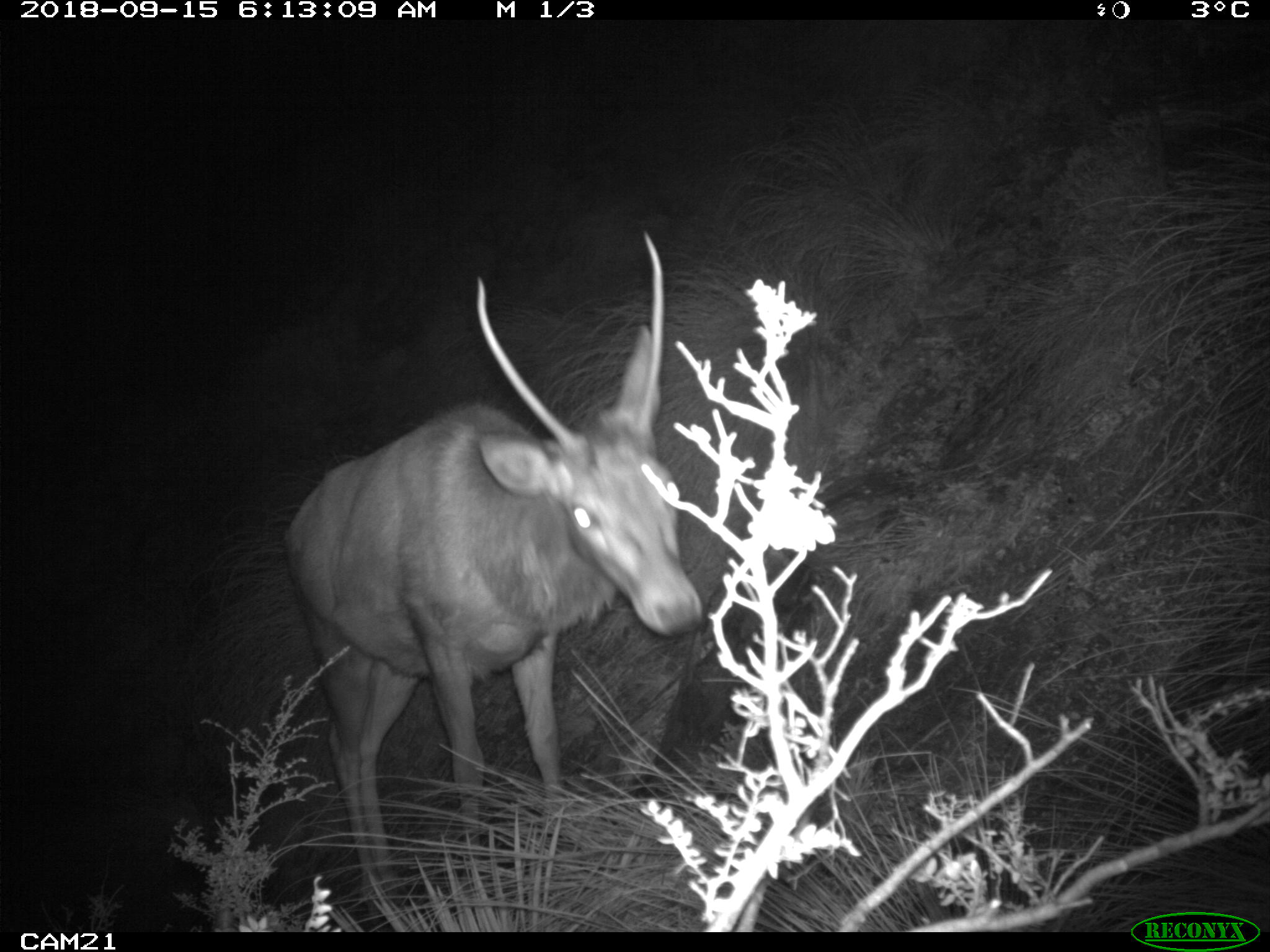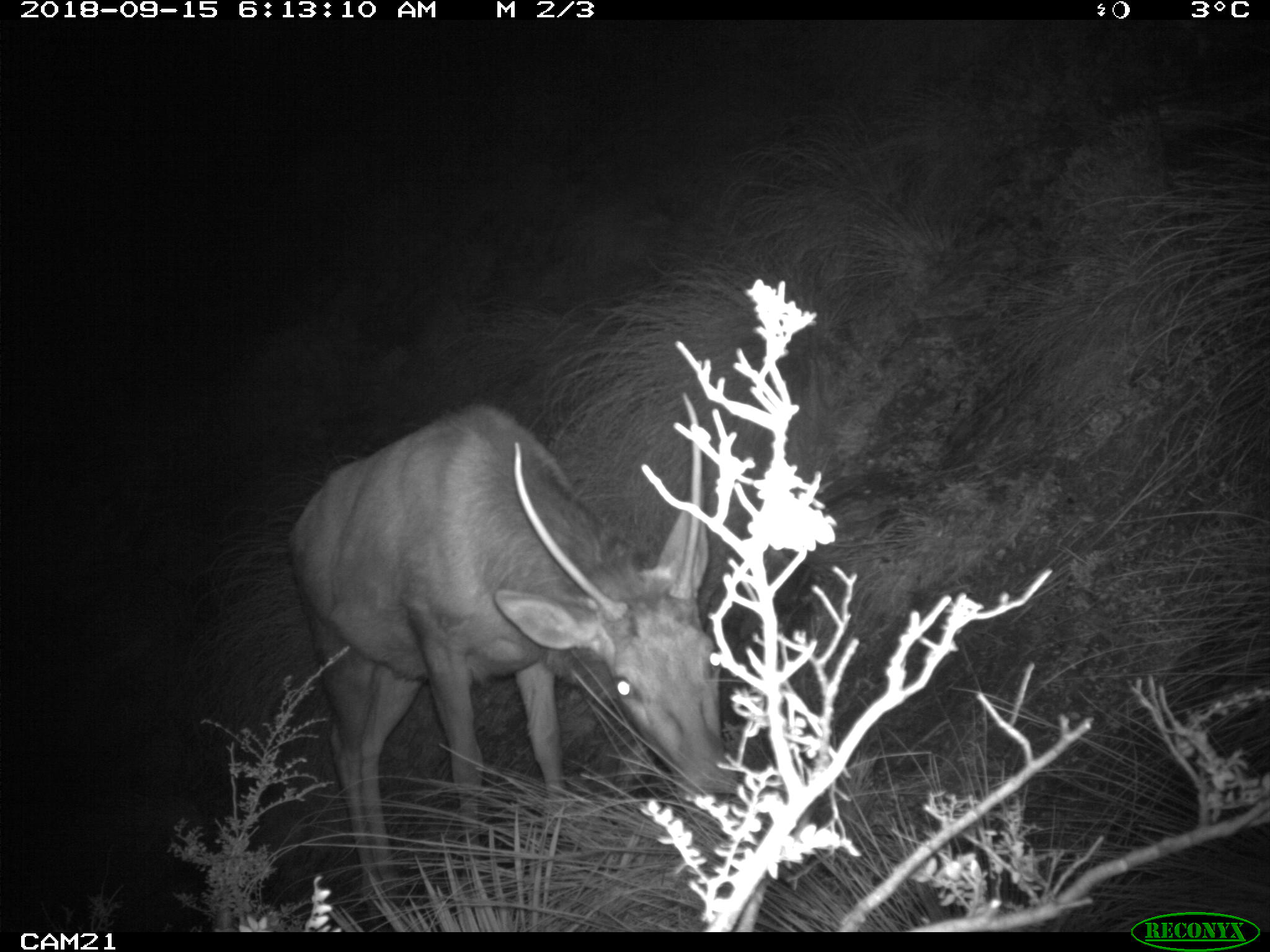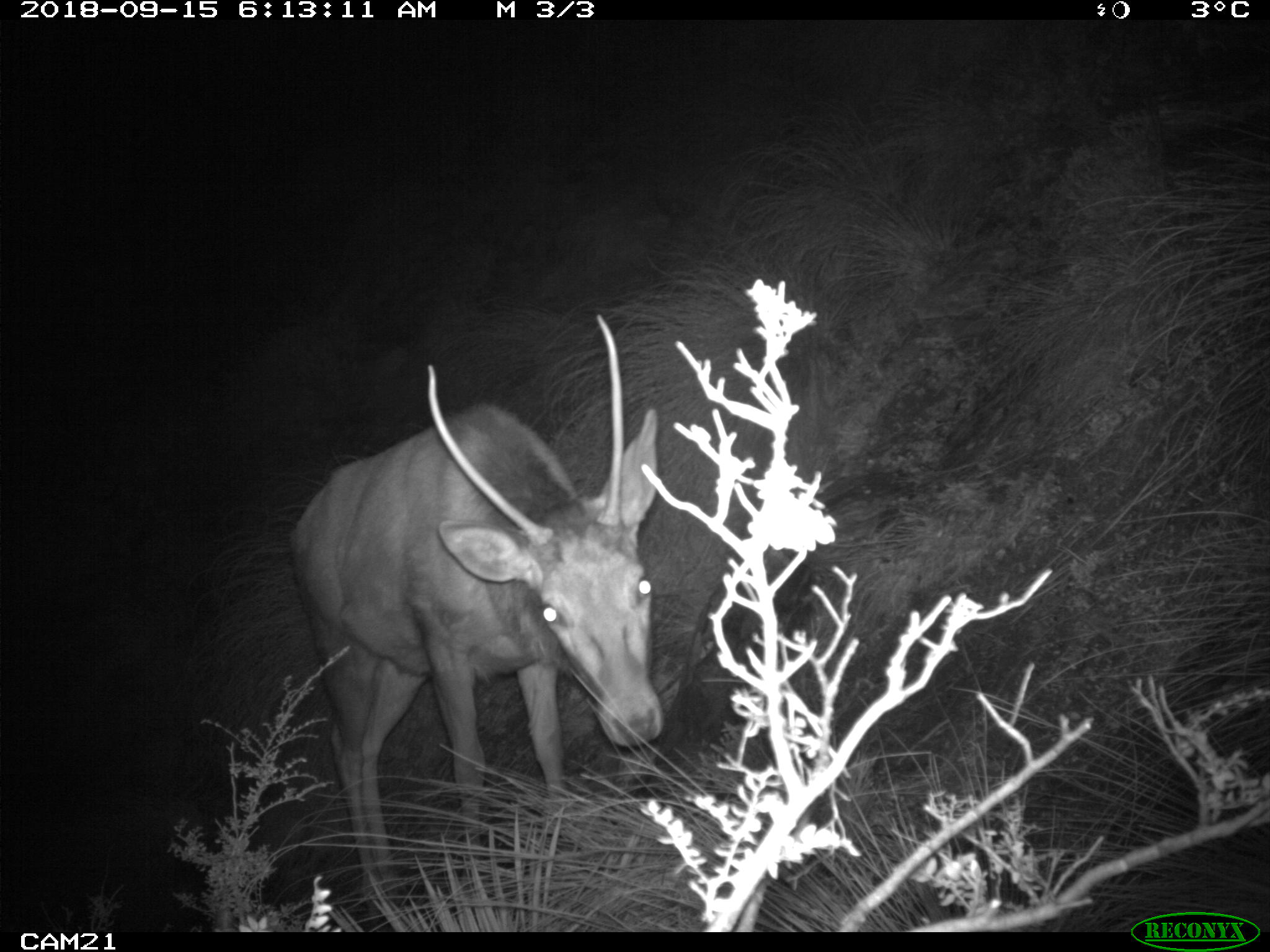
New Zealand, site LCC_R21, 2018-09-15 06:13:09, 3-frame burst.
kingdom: Animalia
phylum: Chordata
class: Mammalia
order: Artiodactyla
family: Cervidae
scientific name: Cervidae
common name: deer